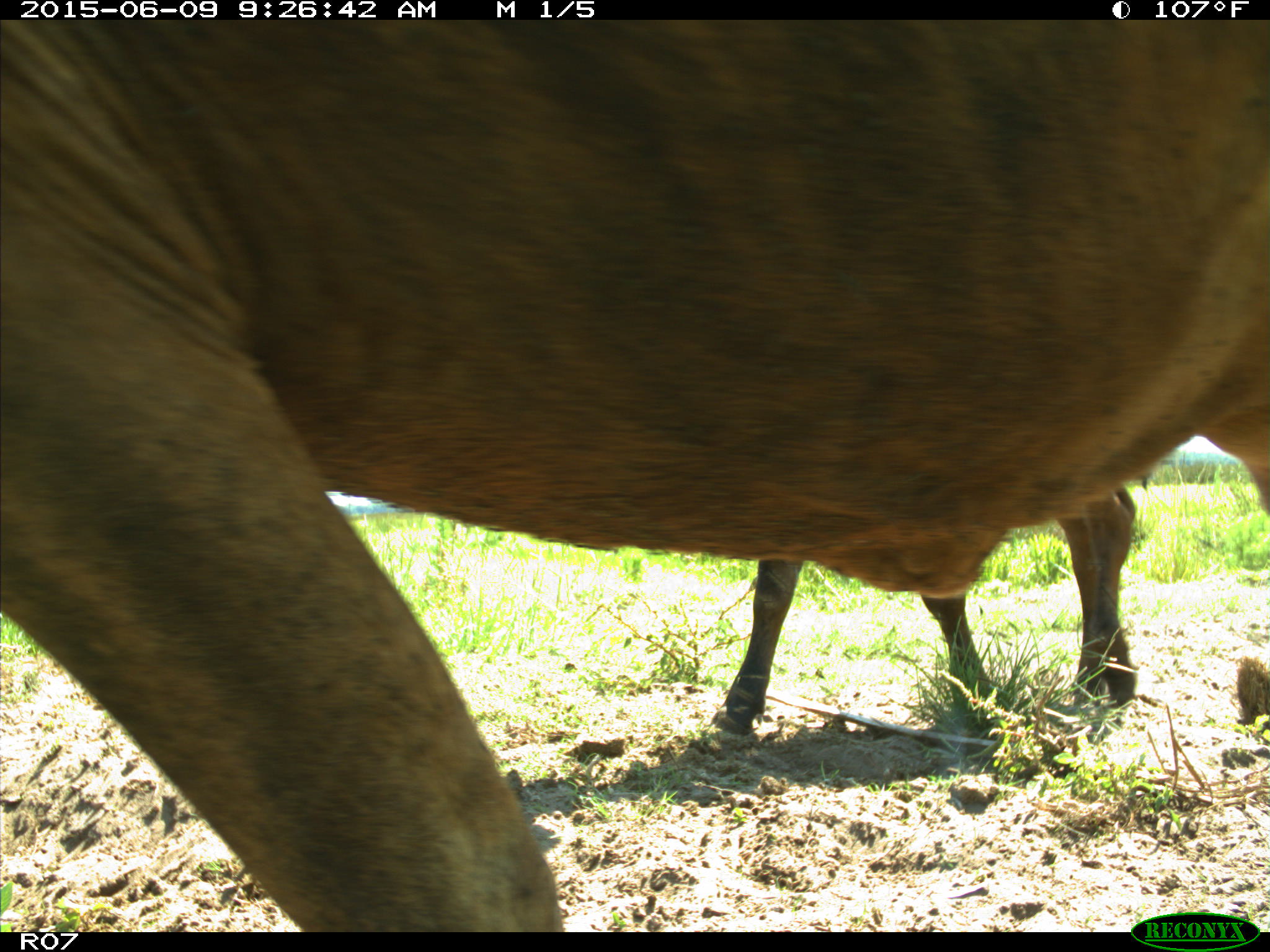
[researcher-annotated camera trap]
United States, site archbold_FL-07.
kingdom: Animalia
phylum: Chordata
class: Mammalia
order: Artiodactyla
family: Bovidae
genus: Bos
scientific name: Bos taurus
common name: domestic cow